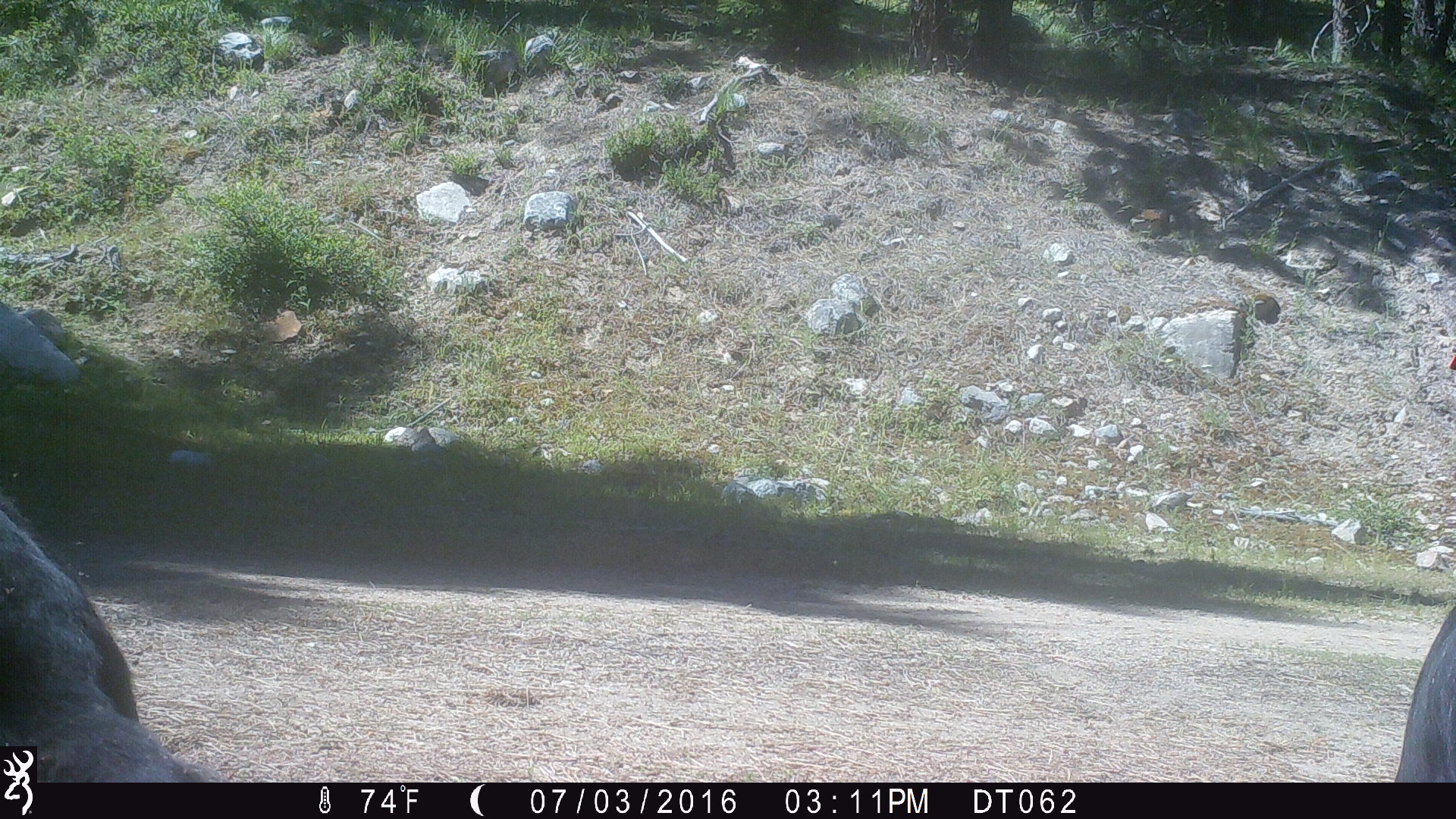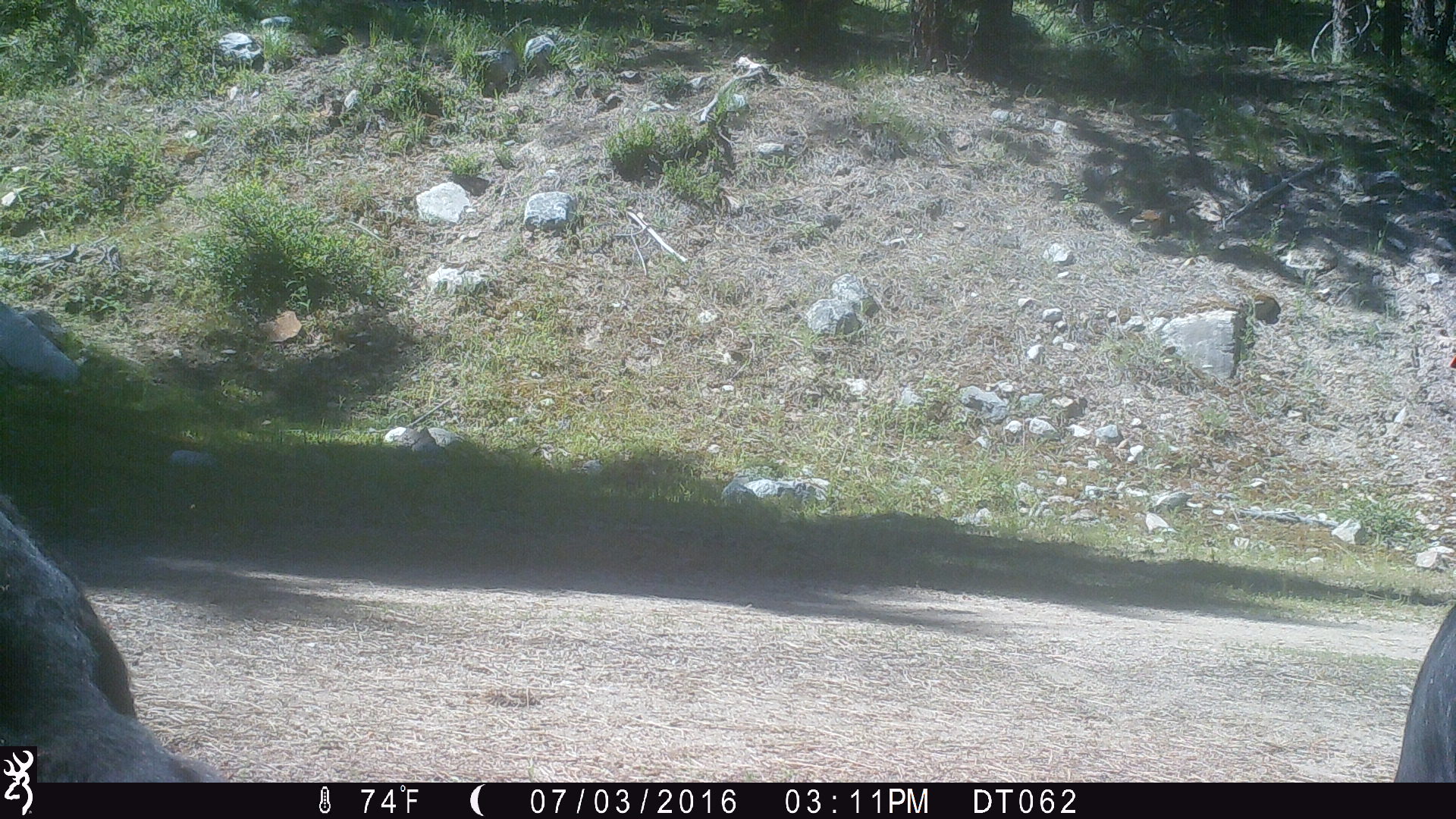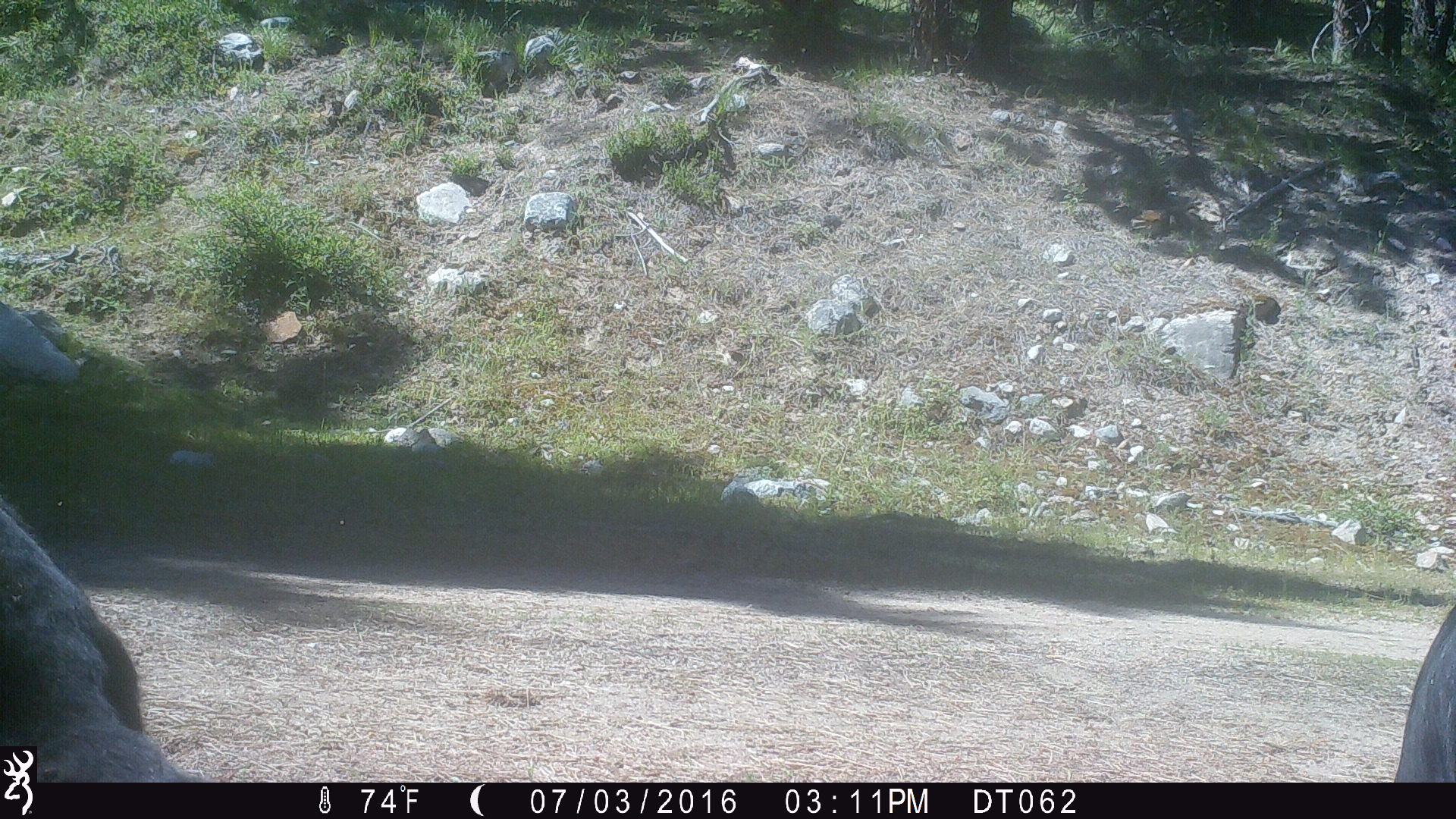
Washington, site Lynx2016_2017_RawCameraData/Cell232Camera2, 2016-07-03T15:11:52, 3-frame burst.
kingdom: Animalia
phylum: Chordata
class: Mammalia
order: Artiodactyla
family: Bovidae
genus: Bos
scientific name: Bos taurus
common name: domestic cattle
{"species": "domestic cattle (Bos taurus)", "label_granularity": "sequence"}